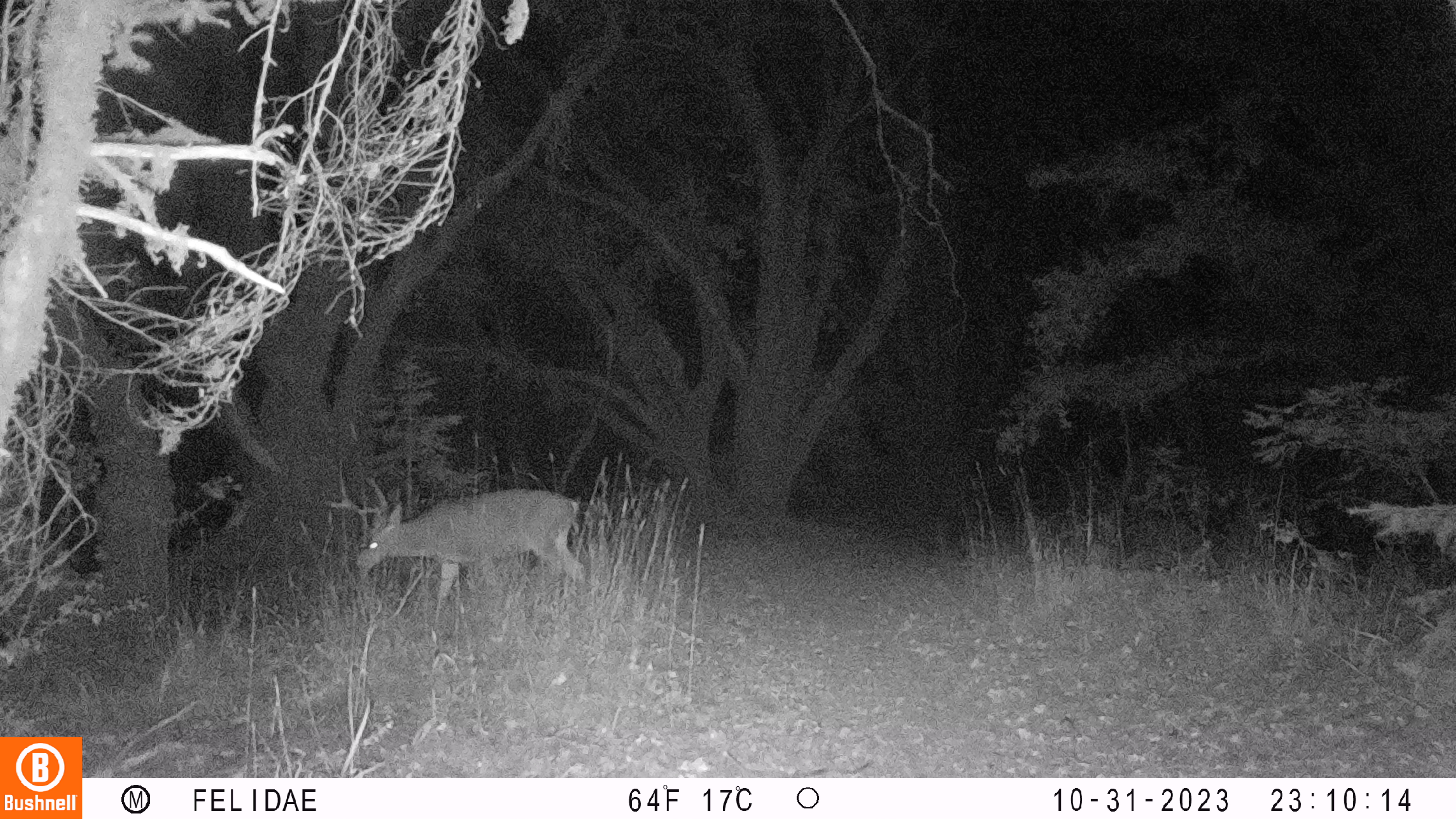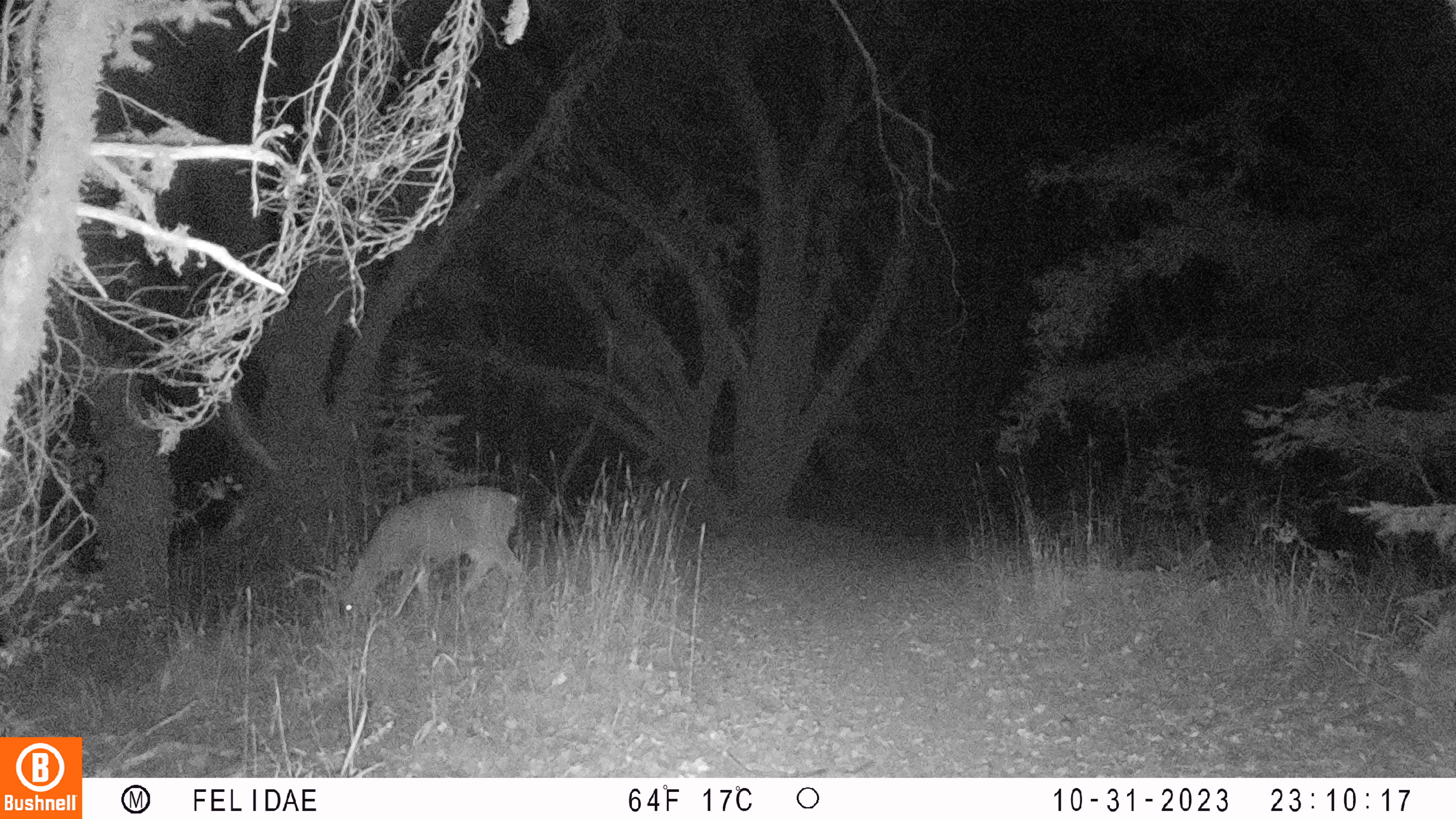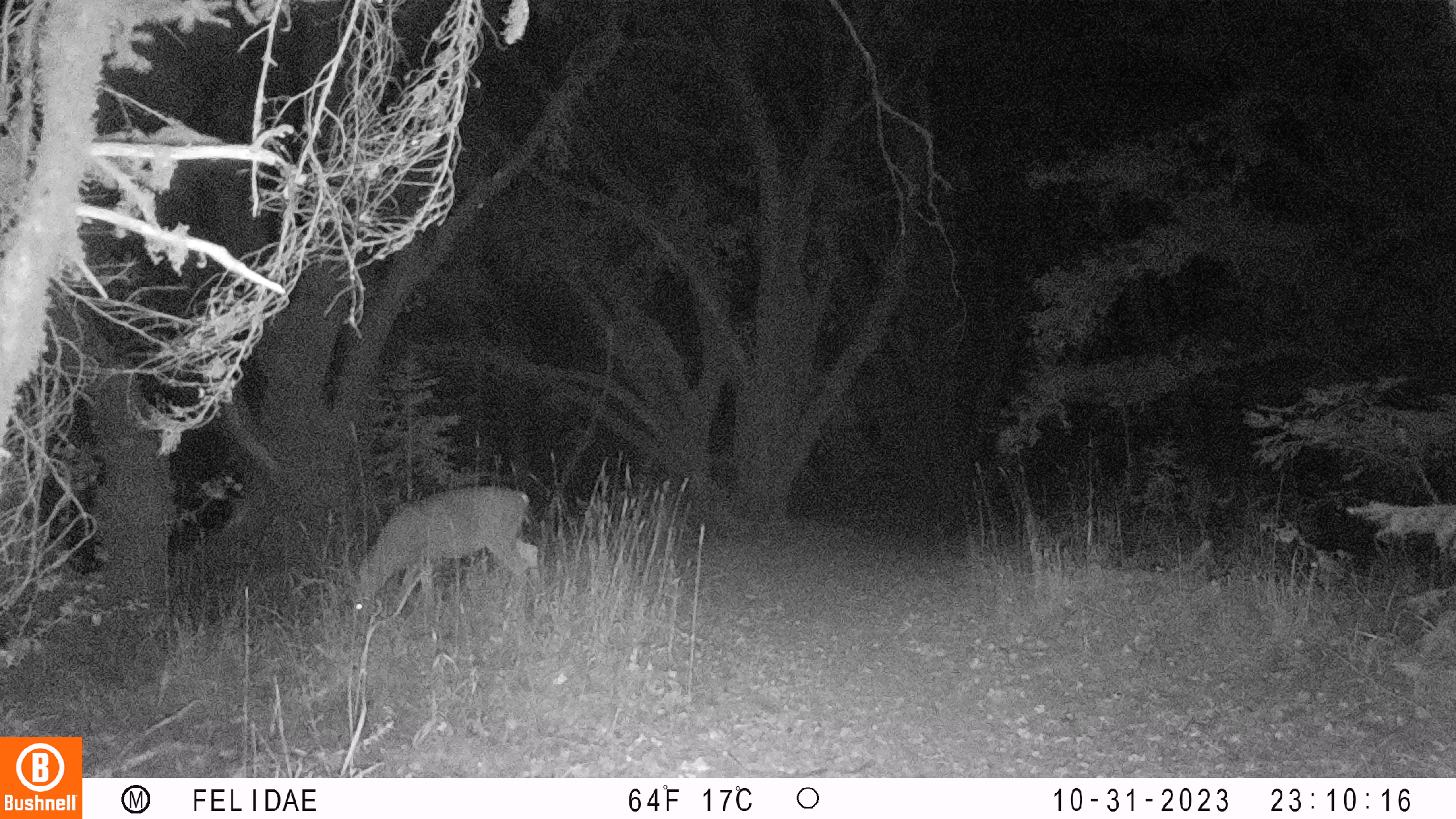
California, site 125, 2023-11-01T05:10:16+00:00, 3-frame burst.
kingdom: Animalia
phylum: Chordata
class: Mammalia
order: Artiodactyla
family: Cervidae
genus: Odocoileus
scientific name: Odocoileus hemionus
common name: mule deer